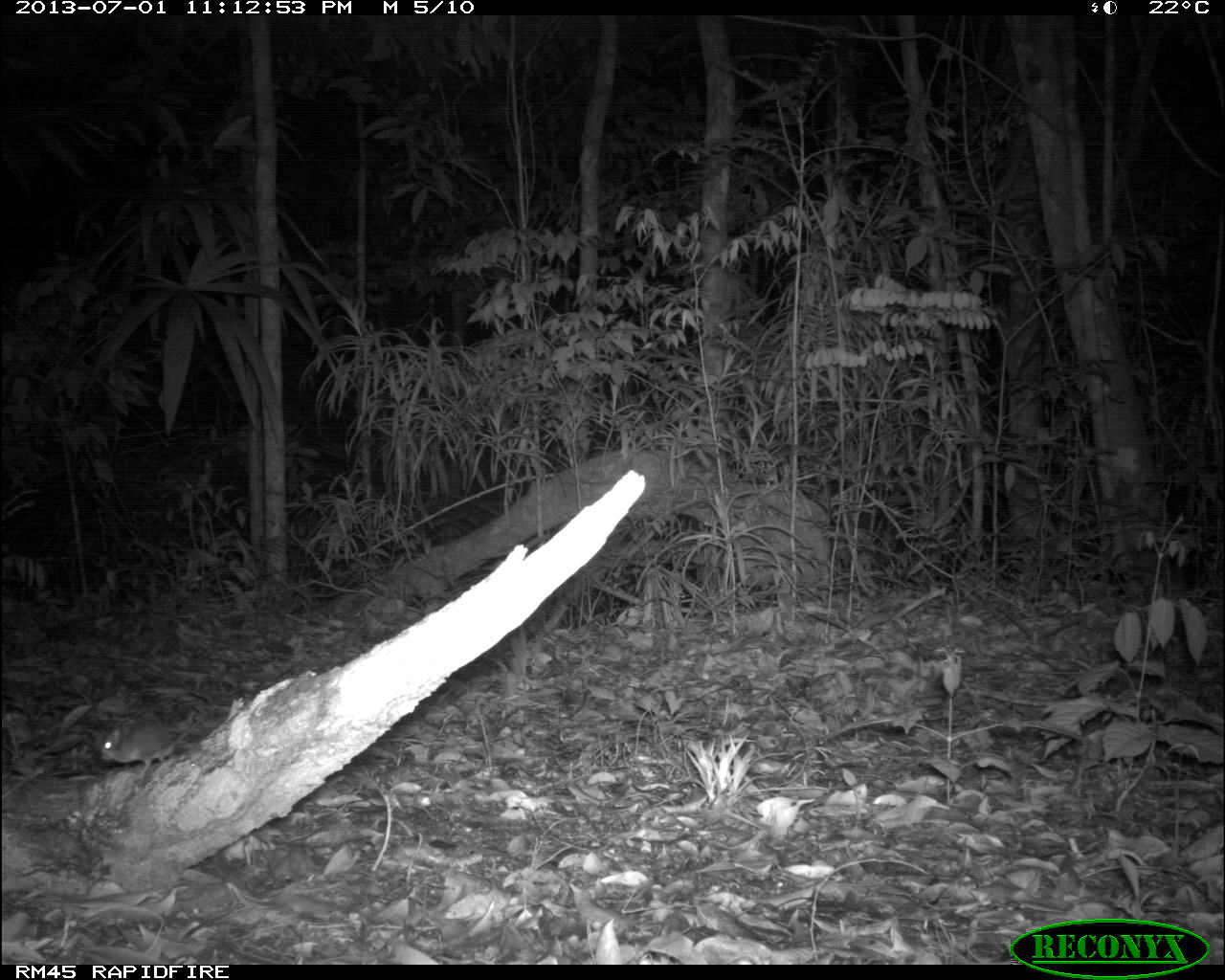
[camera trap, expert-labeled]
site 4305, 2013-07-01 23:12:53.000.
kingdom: Animalia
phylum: Chordata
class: Mammalia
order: Rodentia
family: Cricetidae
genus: Peromyscus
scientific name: Peromyscus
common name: deermice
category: peromyscus sp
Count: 1.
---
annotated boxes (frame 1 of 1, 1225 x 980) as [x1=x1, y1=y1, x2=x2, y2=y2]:
peromyscus sp: [x1=99, y1=712, x2=209, y2=778]